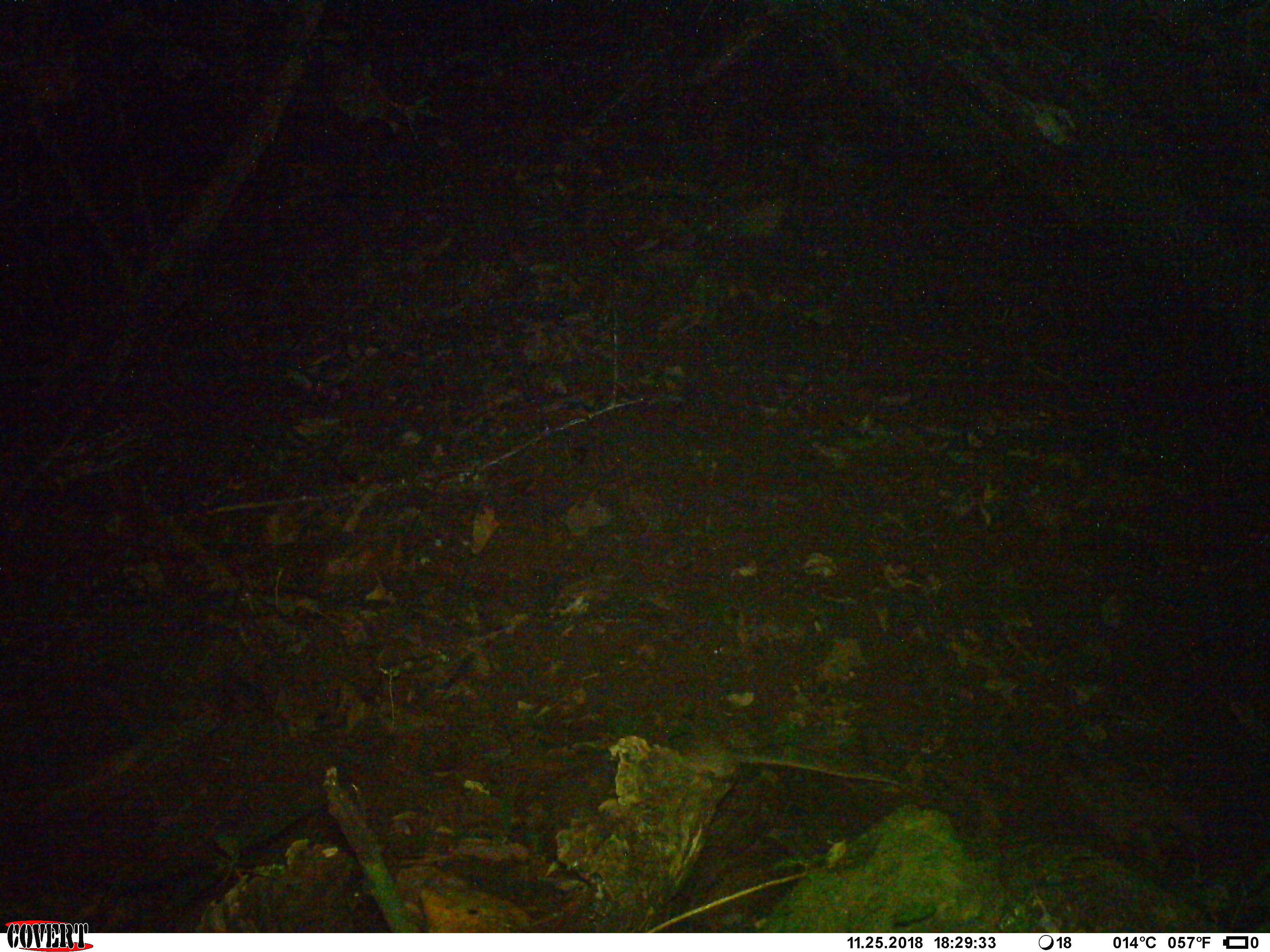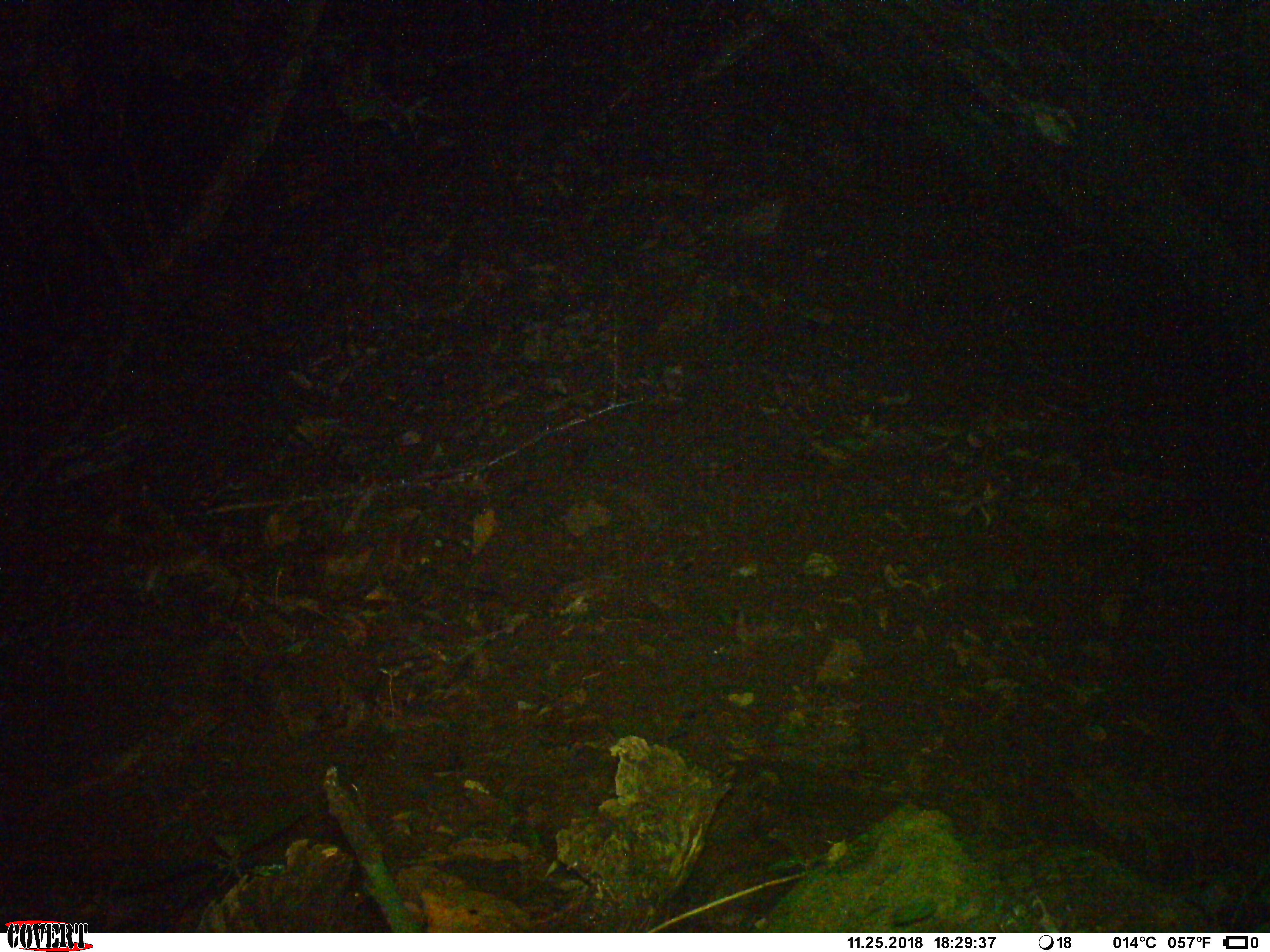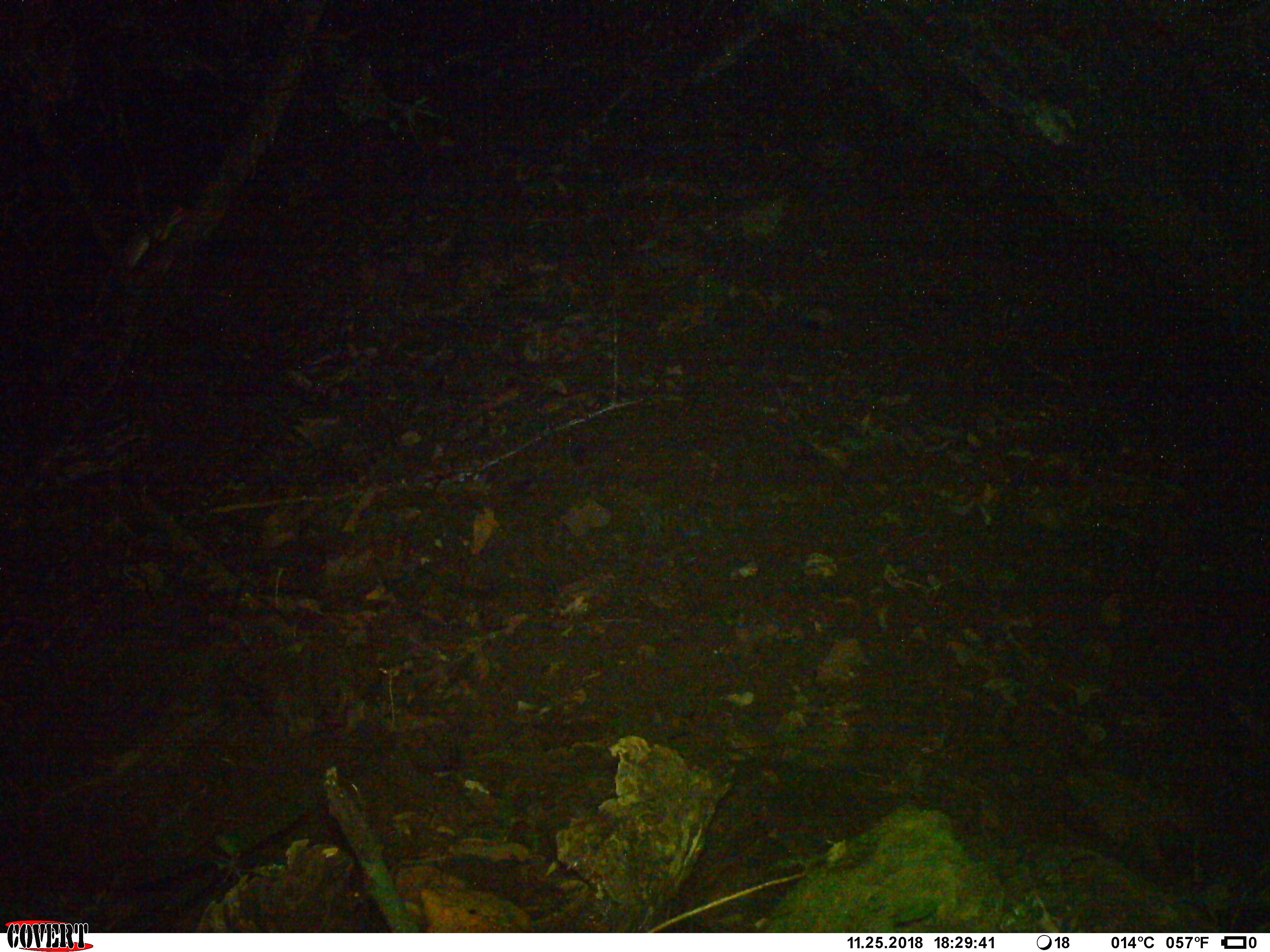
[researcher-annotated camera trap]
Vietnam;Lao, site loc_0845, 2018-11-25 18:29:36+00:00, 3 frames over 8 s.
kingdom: Animalia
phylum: Chordata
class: Mammalia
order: Rodentia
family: Muridae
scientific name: Muridae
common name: old-world mice and rats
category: unidentified murid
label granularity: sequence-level